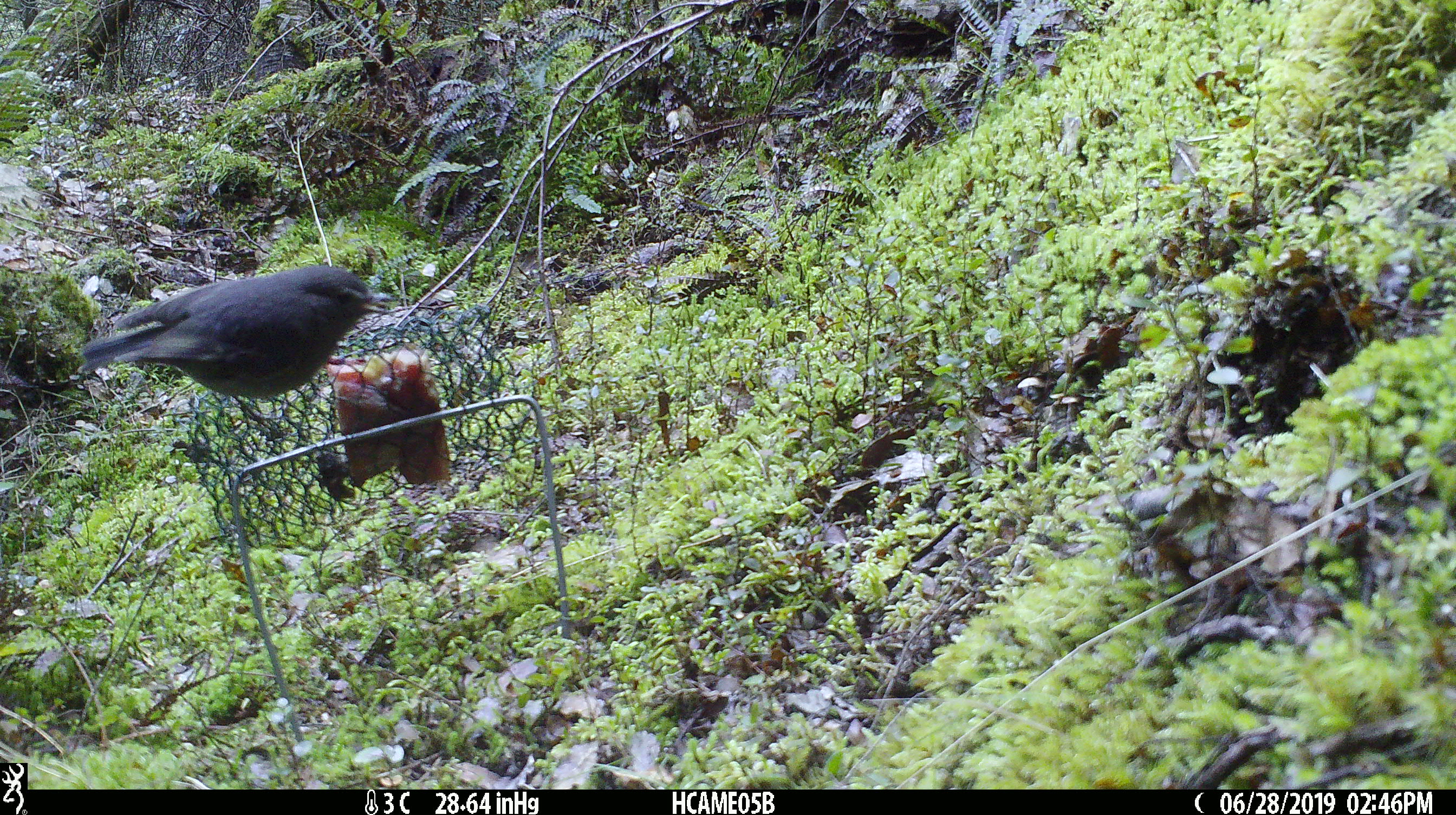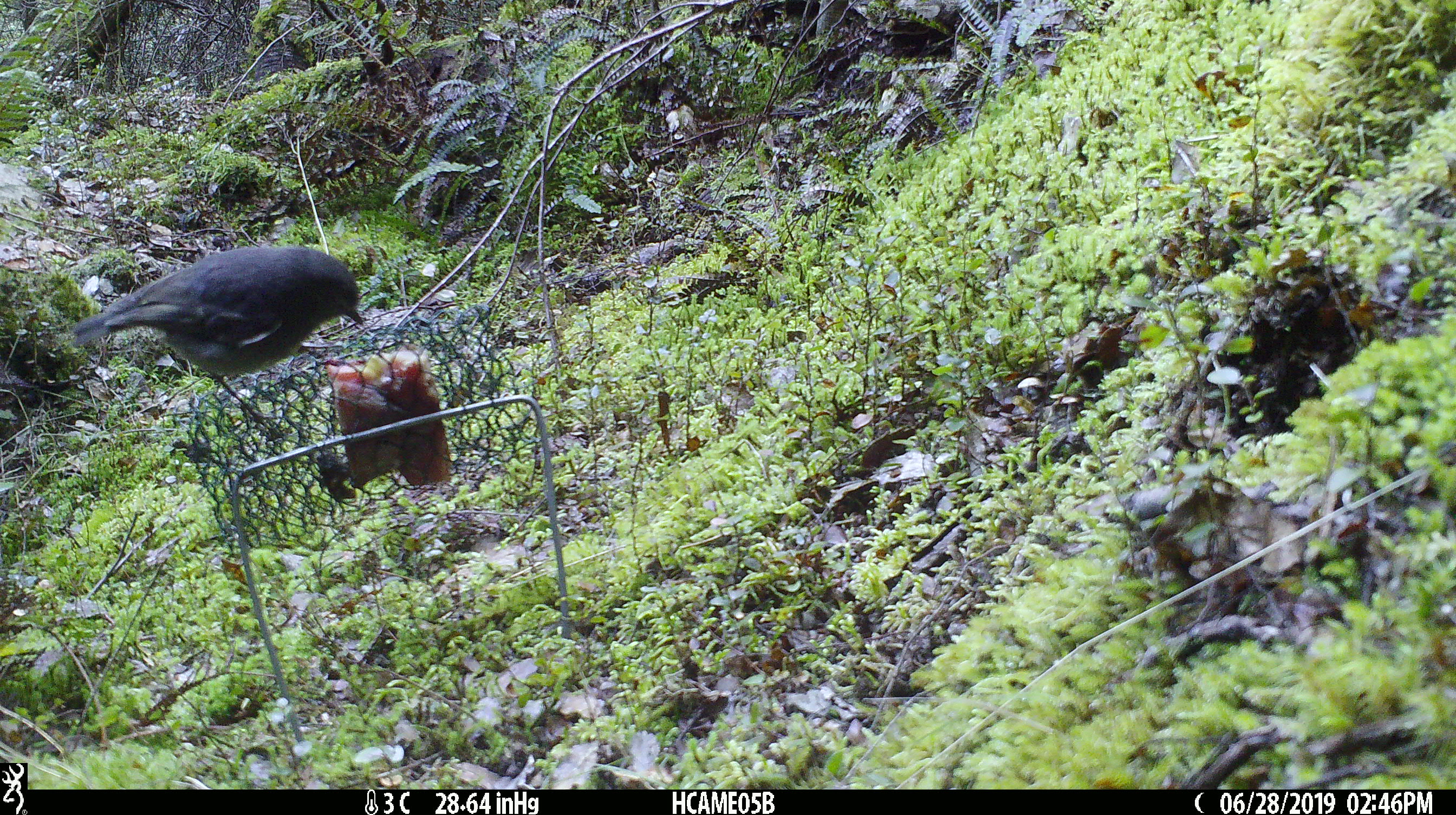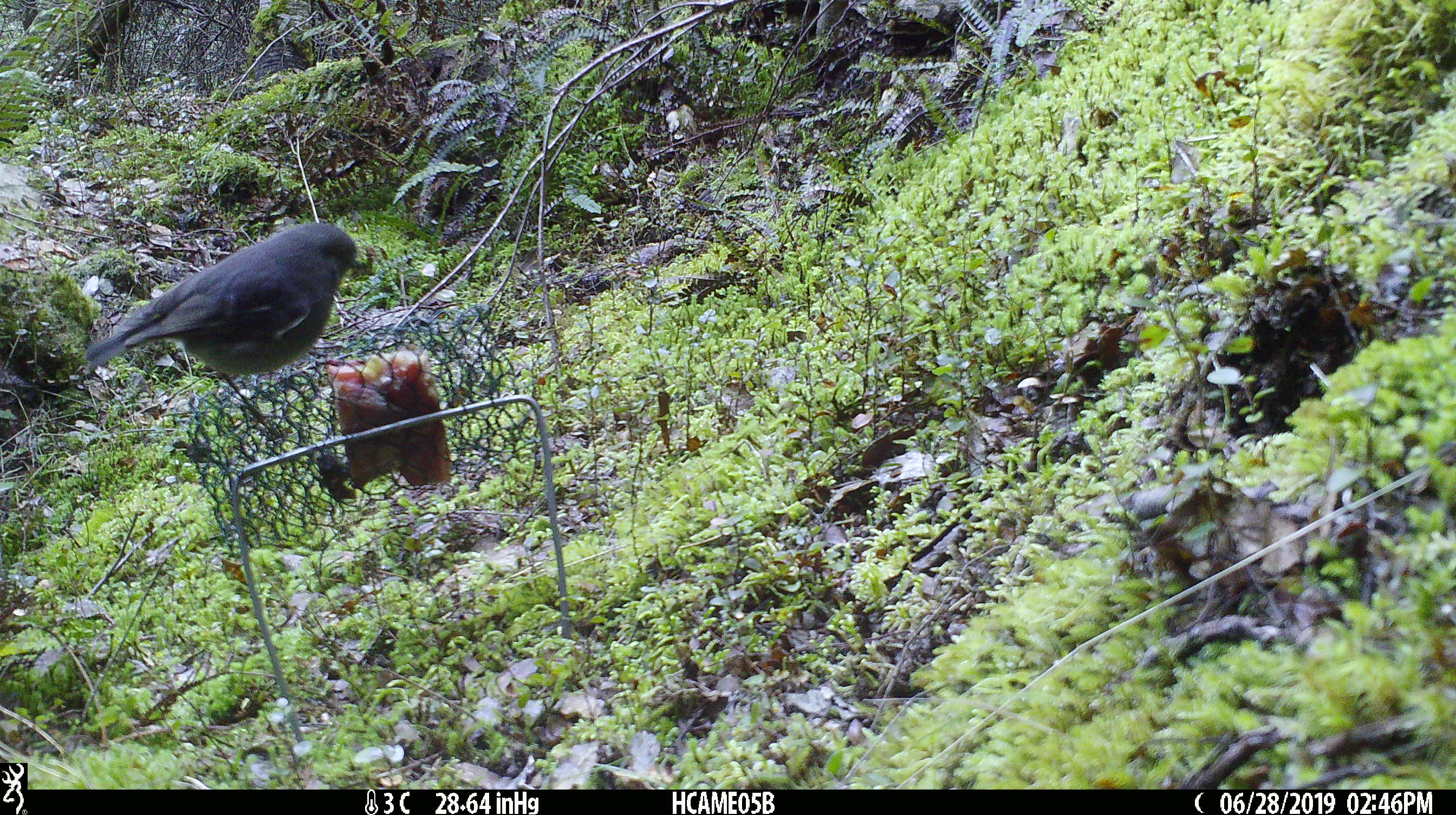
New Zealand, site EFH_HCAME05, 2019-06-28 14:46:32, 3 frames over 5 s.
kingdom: Animalia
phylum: Chordata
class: Aves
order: Passeriformes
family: Petroicidae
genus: Petroica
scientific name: Petroica australis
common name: new zealand robin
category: robin